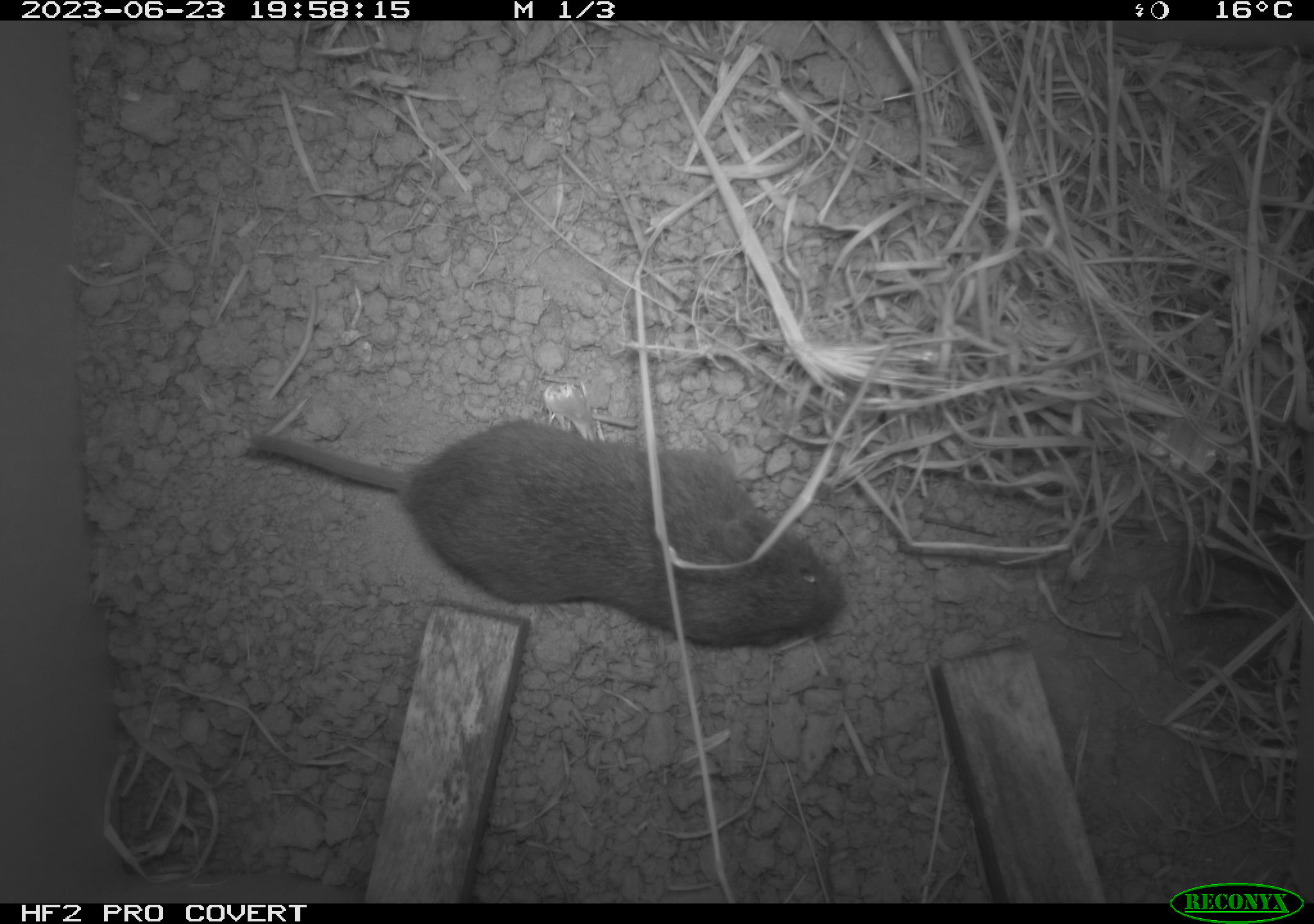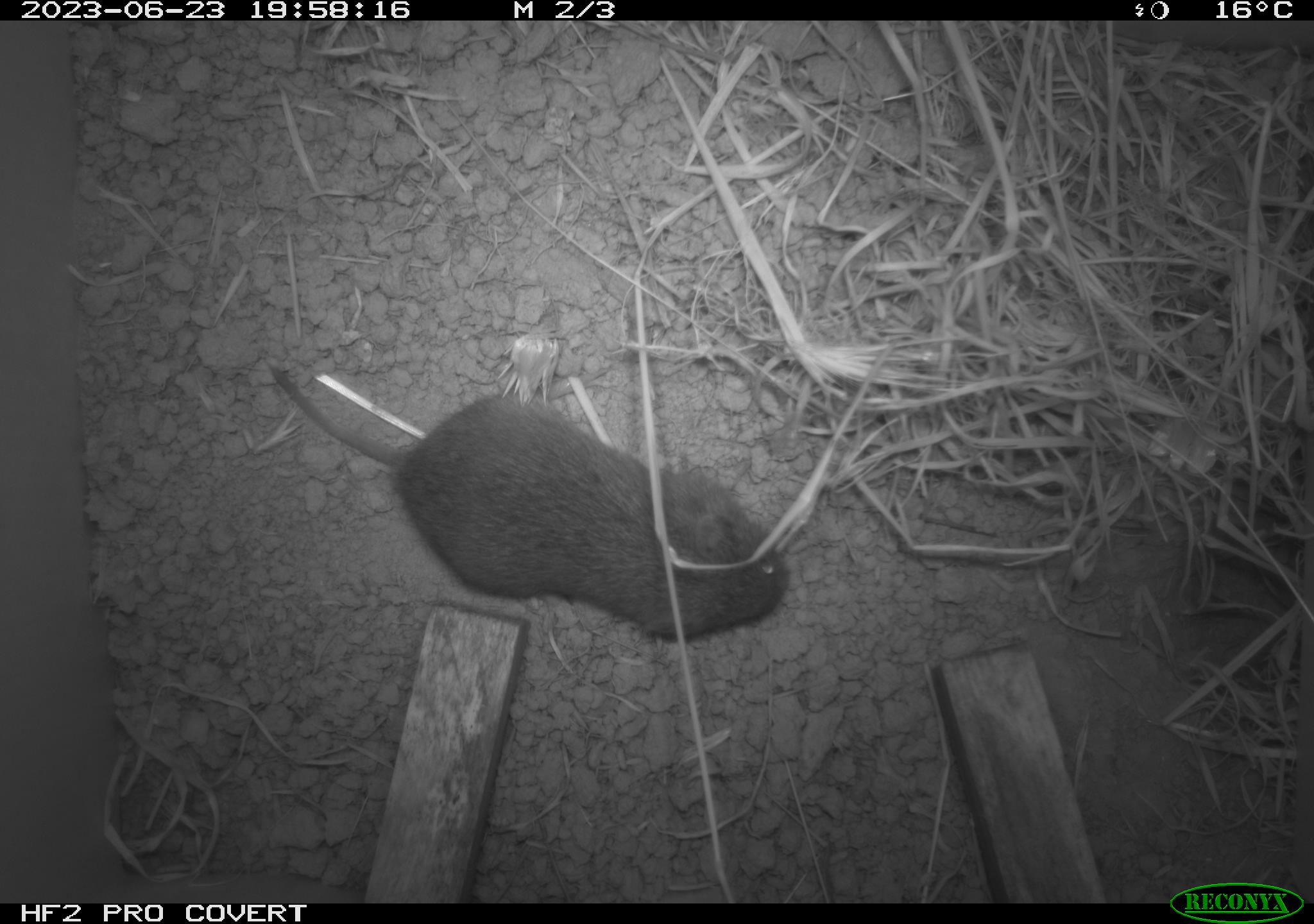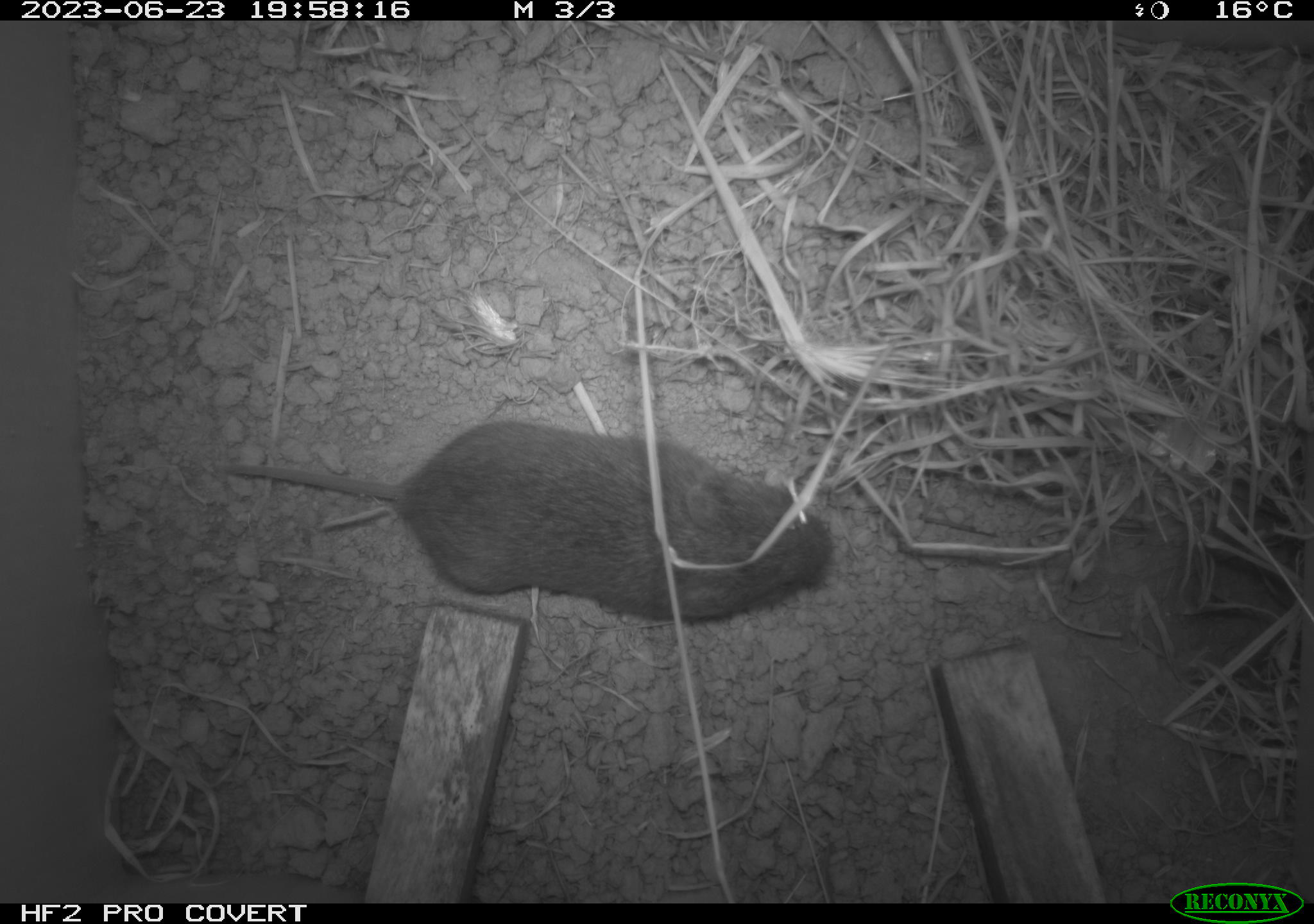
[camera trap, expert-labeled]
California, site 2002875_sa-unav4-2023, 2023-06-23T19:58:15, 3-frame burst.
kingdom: Animalia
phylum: Chordata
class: Mammalia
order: Rodentia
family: Cricetidae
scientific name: Arvicolinae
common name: voles, lemmings, and muskrats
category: arvicolinae subfamily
Arvicolinae subfamily (voles, lemmings, and muskrats) (Arvicolinae).